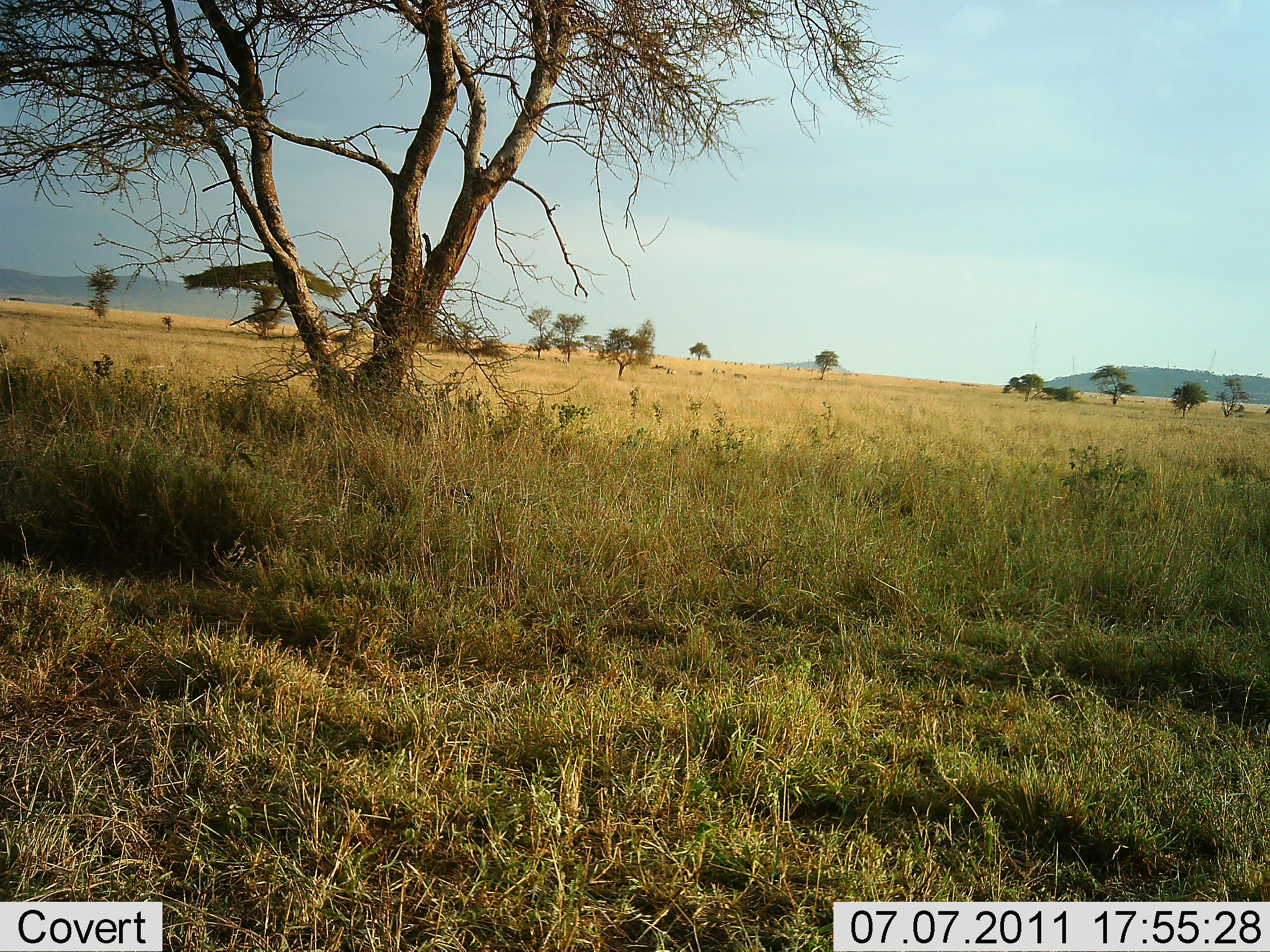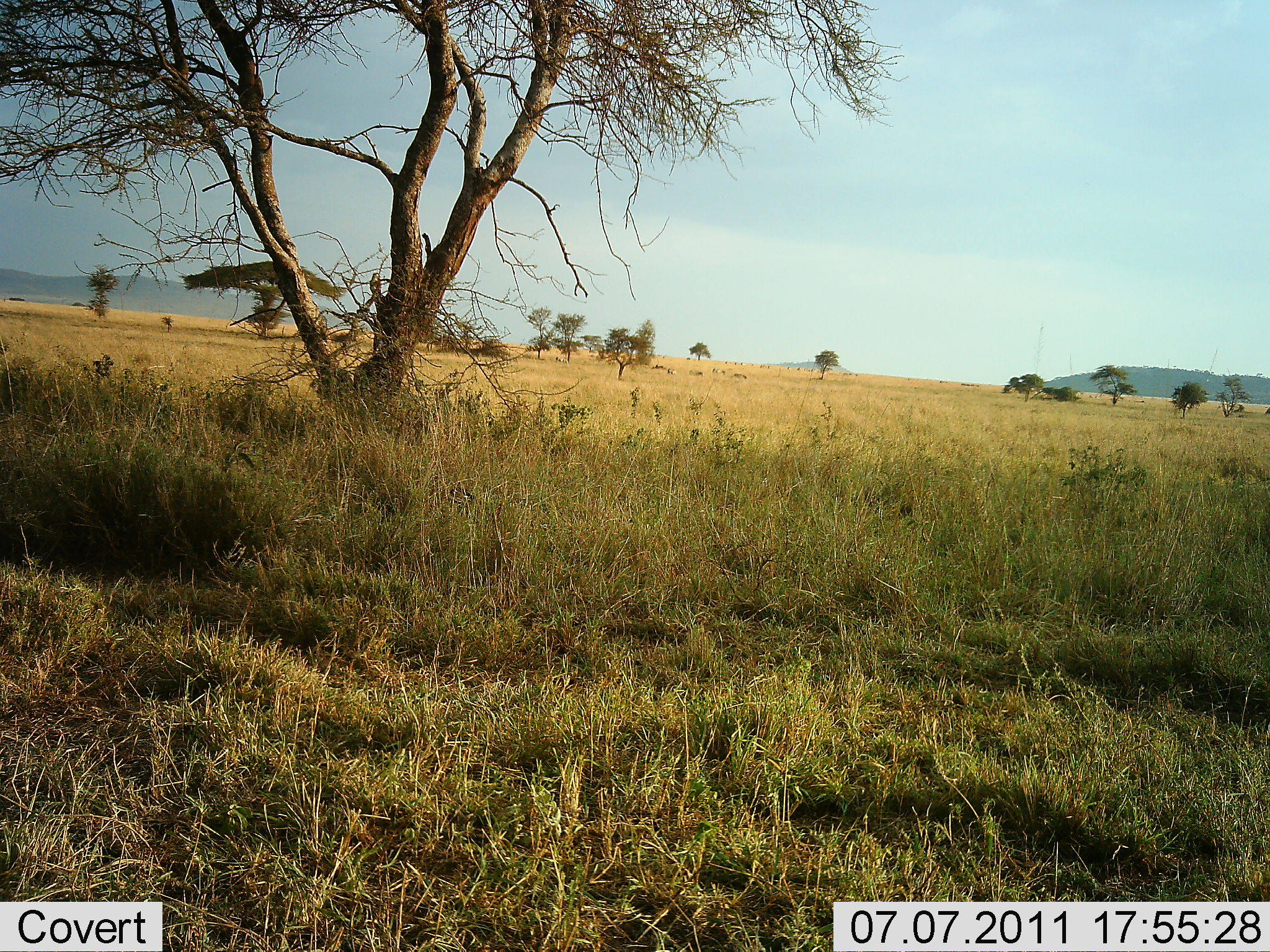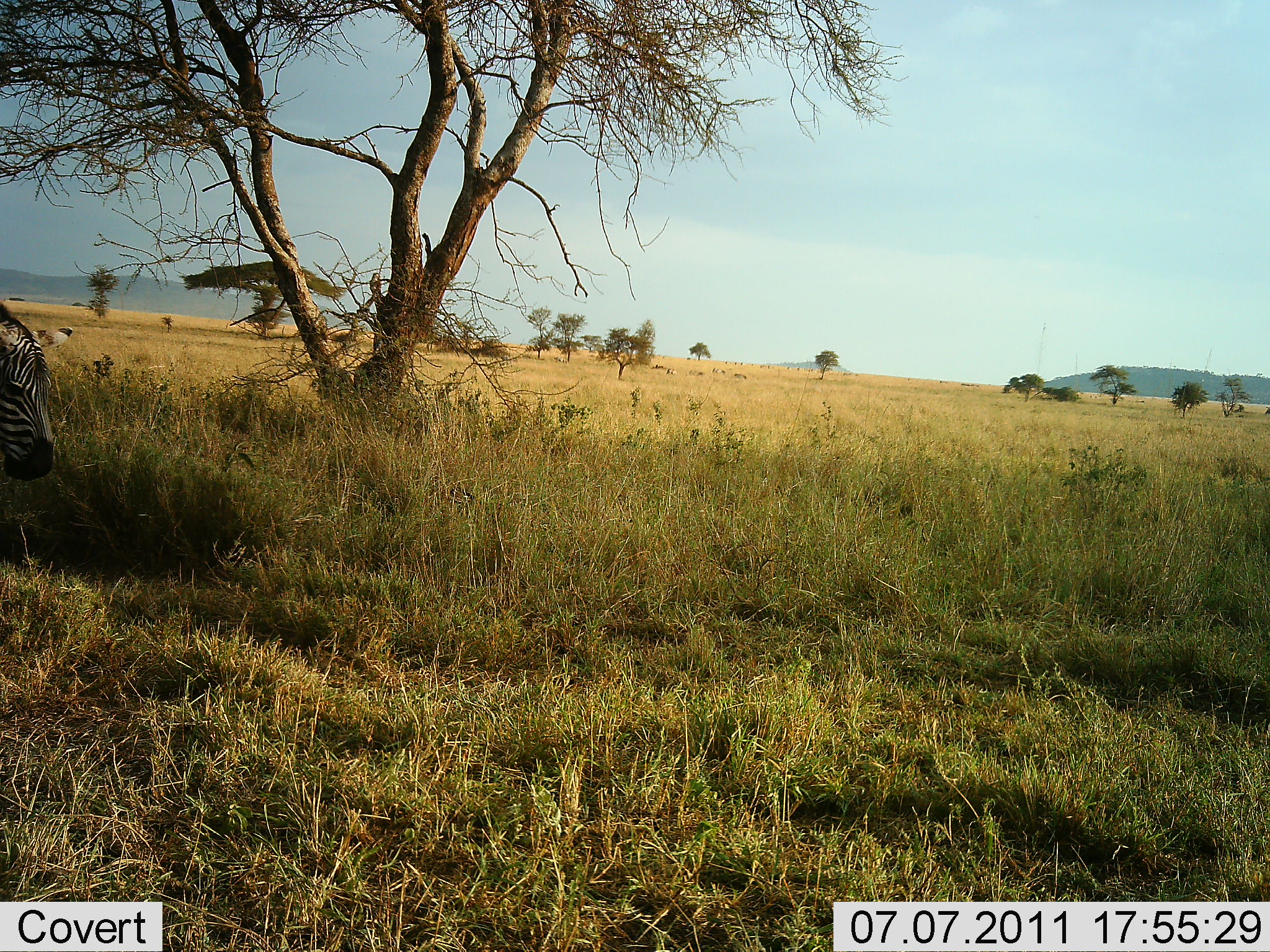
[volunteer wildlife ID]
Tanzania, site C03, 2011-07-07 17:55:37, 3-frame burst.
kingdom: Animalia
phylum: Chordata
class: Mammalia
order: Perissodactyla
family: Equidae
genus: Equus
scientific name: Equus quagga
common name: plains zebra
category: zebra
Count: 1.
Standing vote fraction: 10%.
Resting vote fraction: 0%.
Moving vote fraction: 100%.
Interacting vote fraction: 0%.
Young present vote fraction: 0%.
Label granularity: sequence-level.